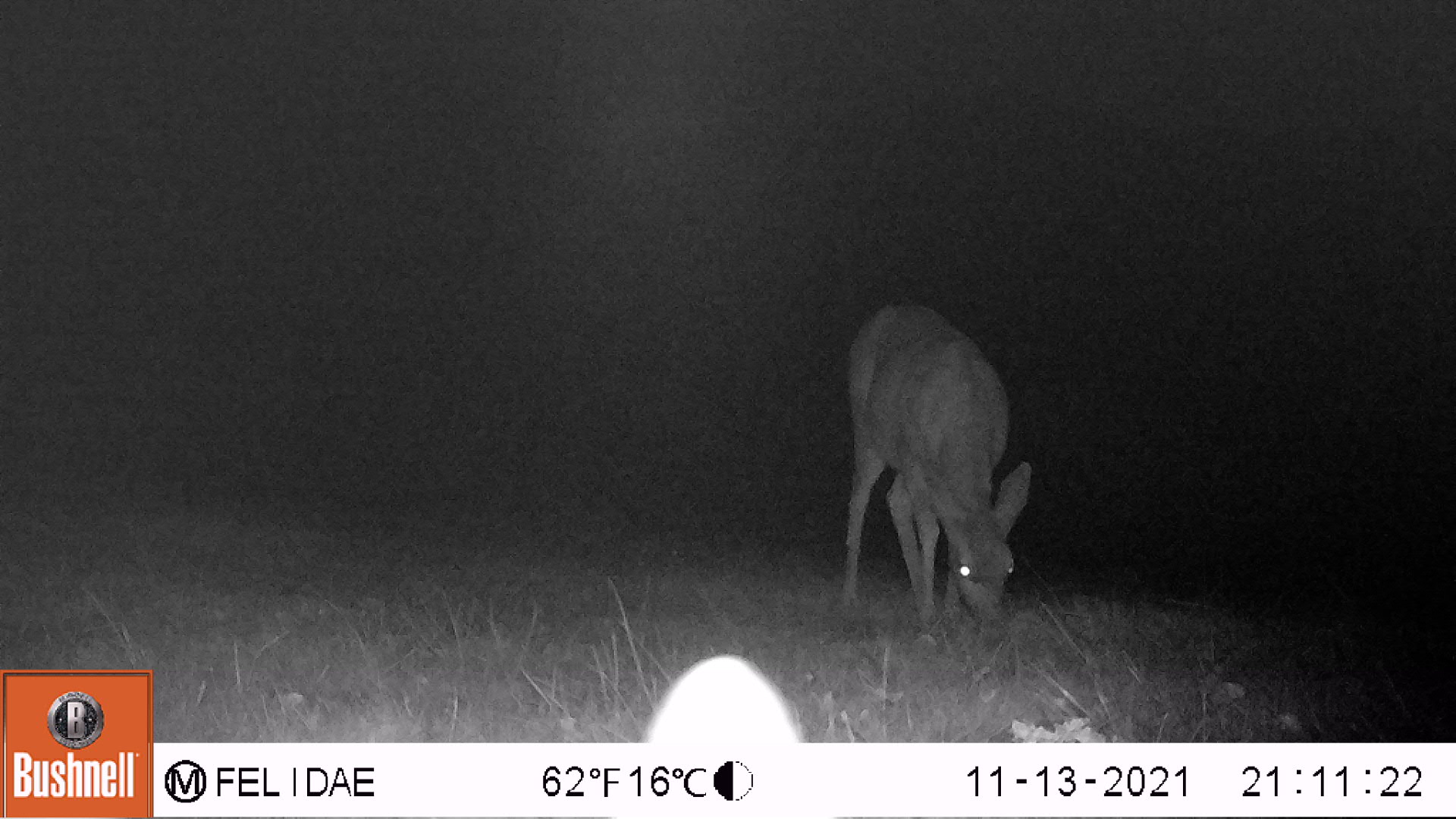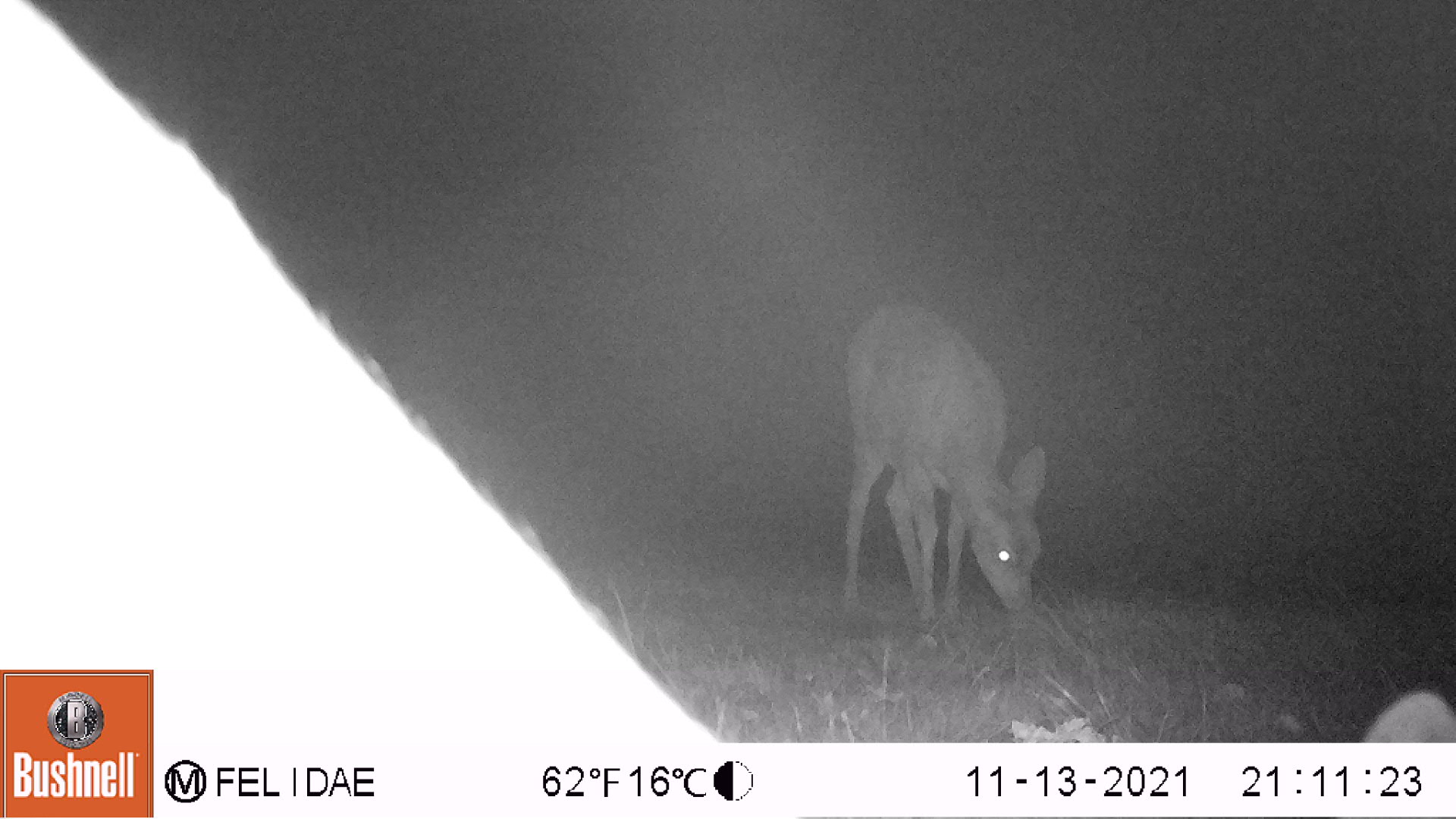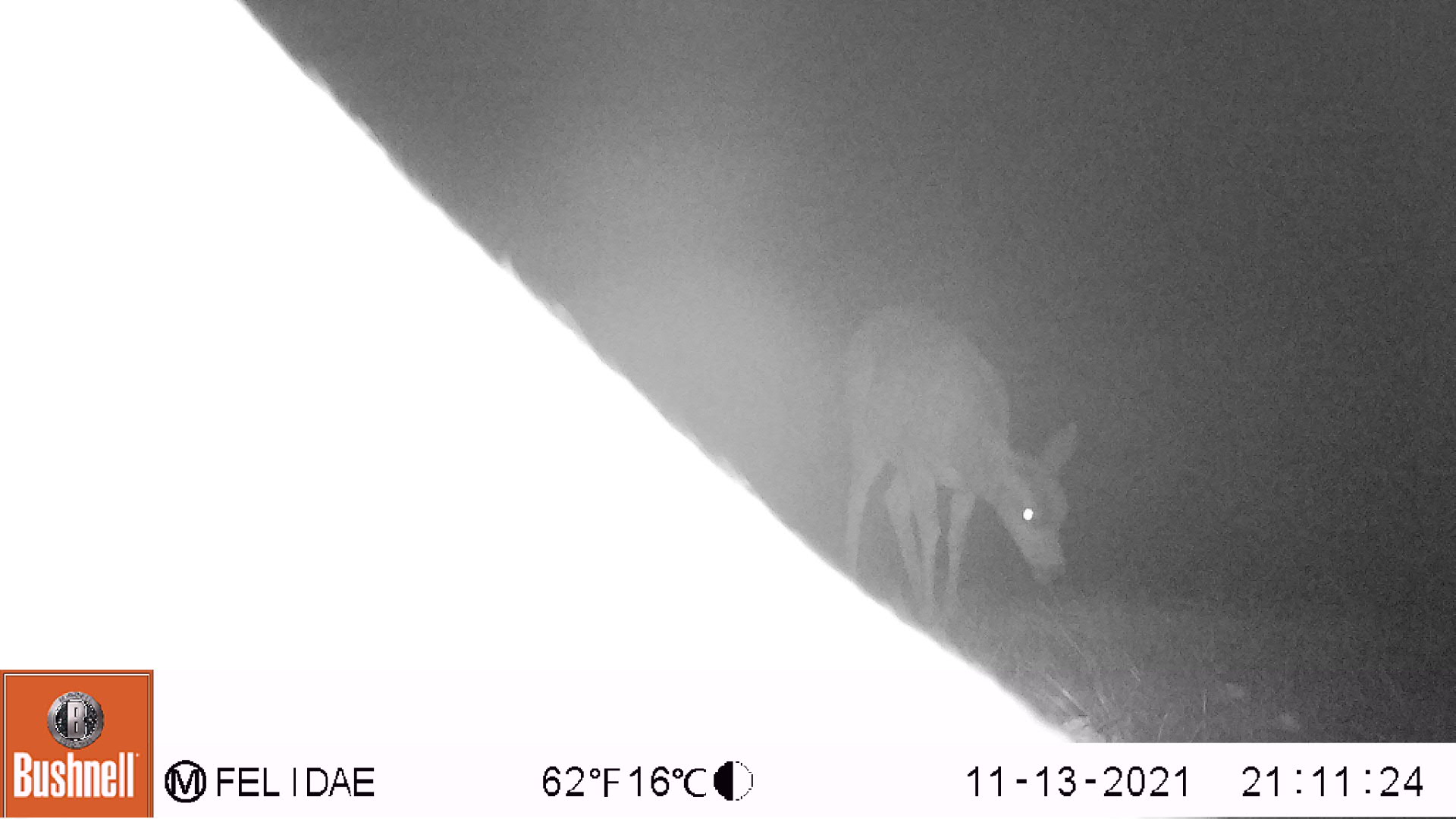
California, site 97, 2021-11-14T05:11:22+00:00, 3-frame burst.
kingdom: Animalia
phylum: Chordata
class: Mammalia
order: Artiodactyla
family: Cervidae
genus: Odocoileus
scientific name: Odocoileus hemionus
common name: mule deer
Mule deer (Odocoileus hemionus).